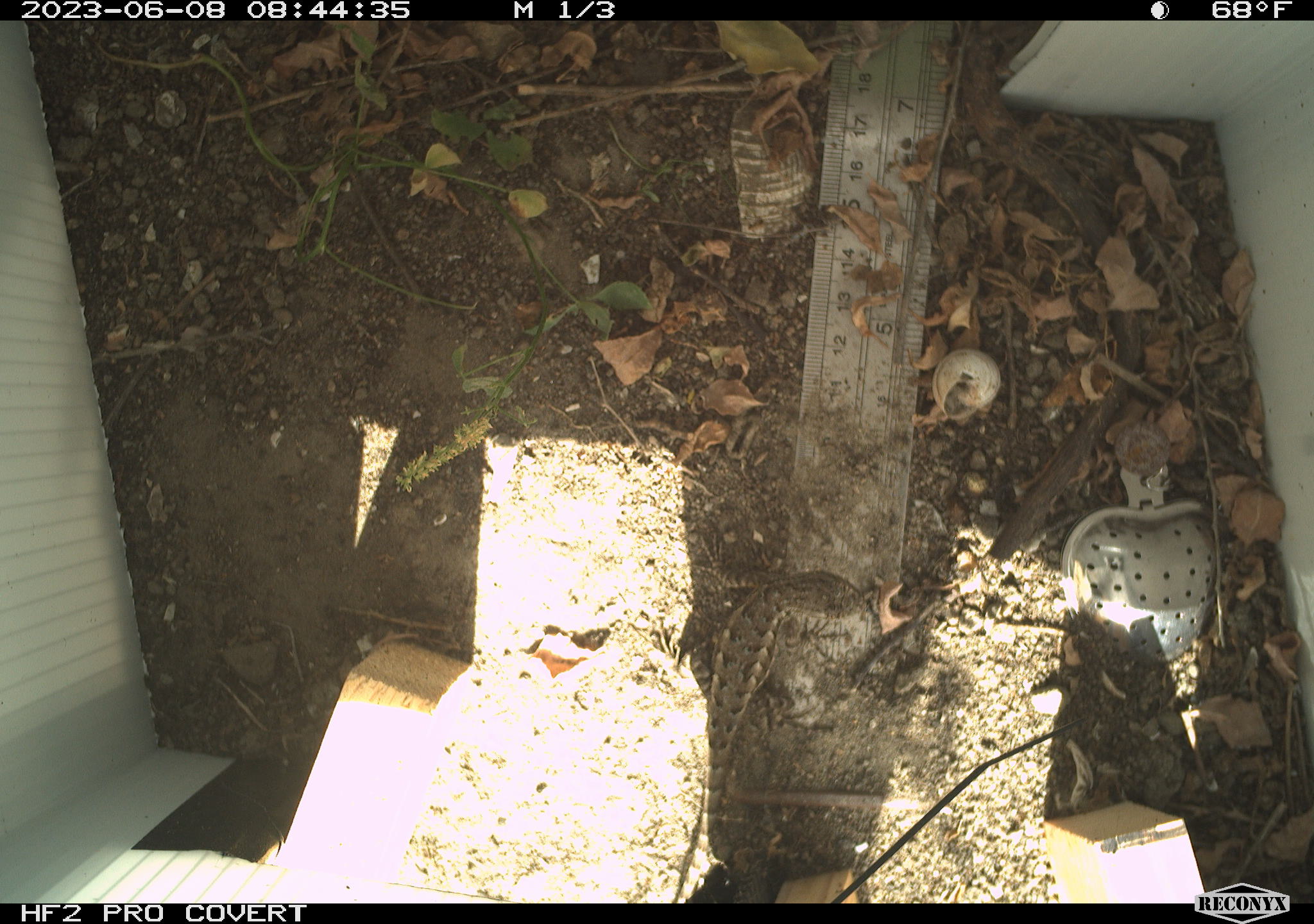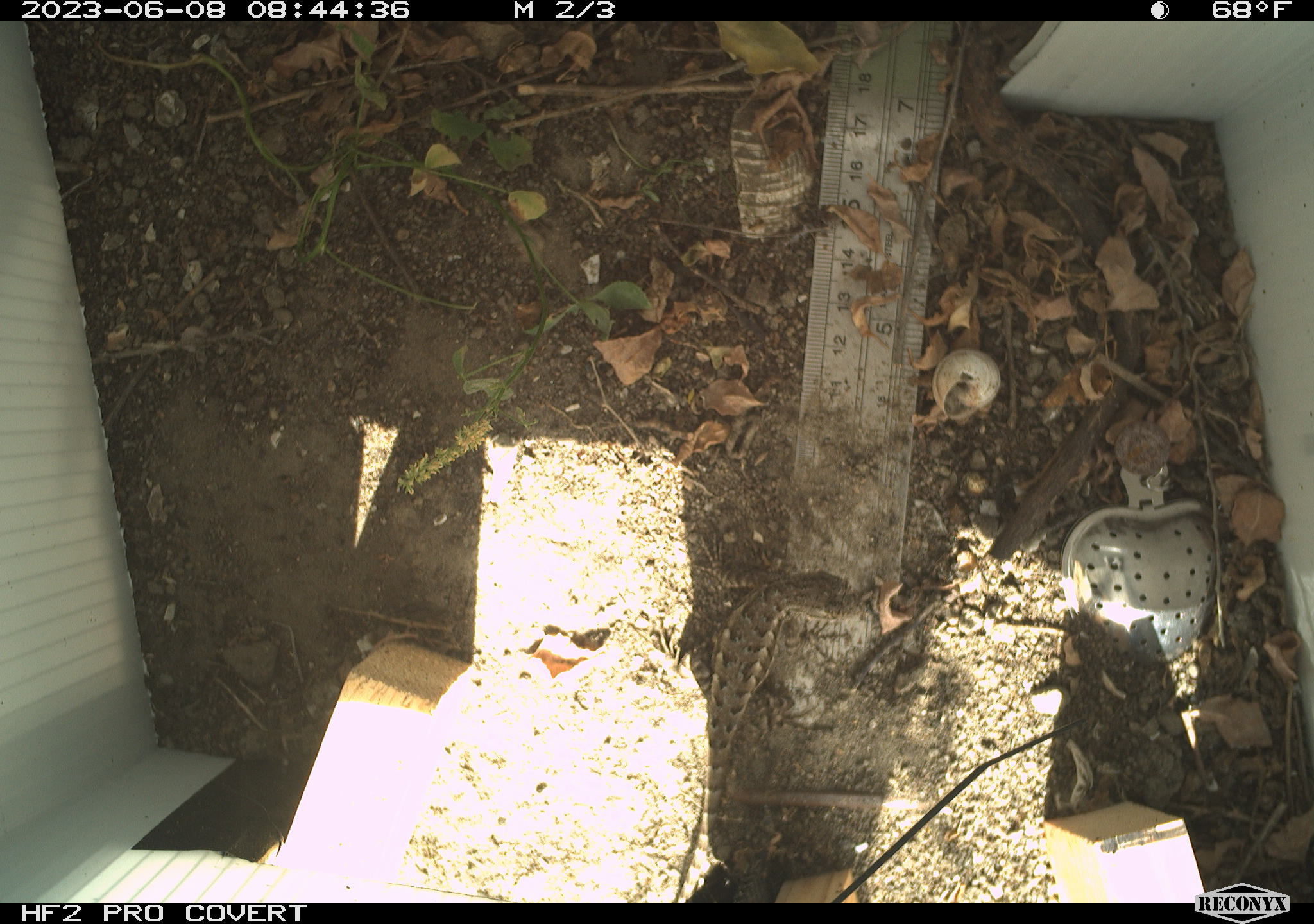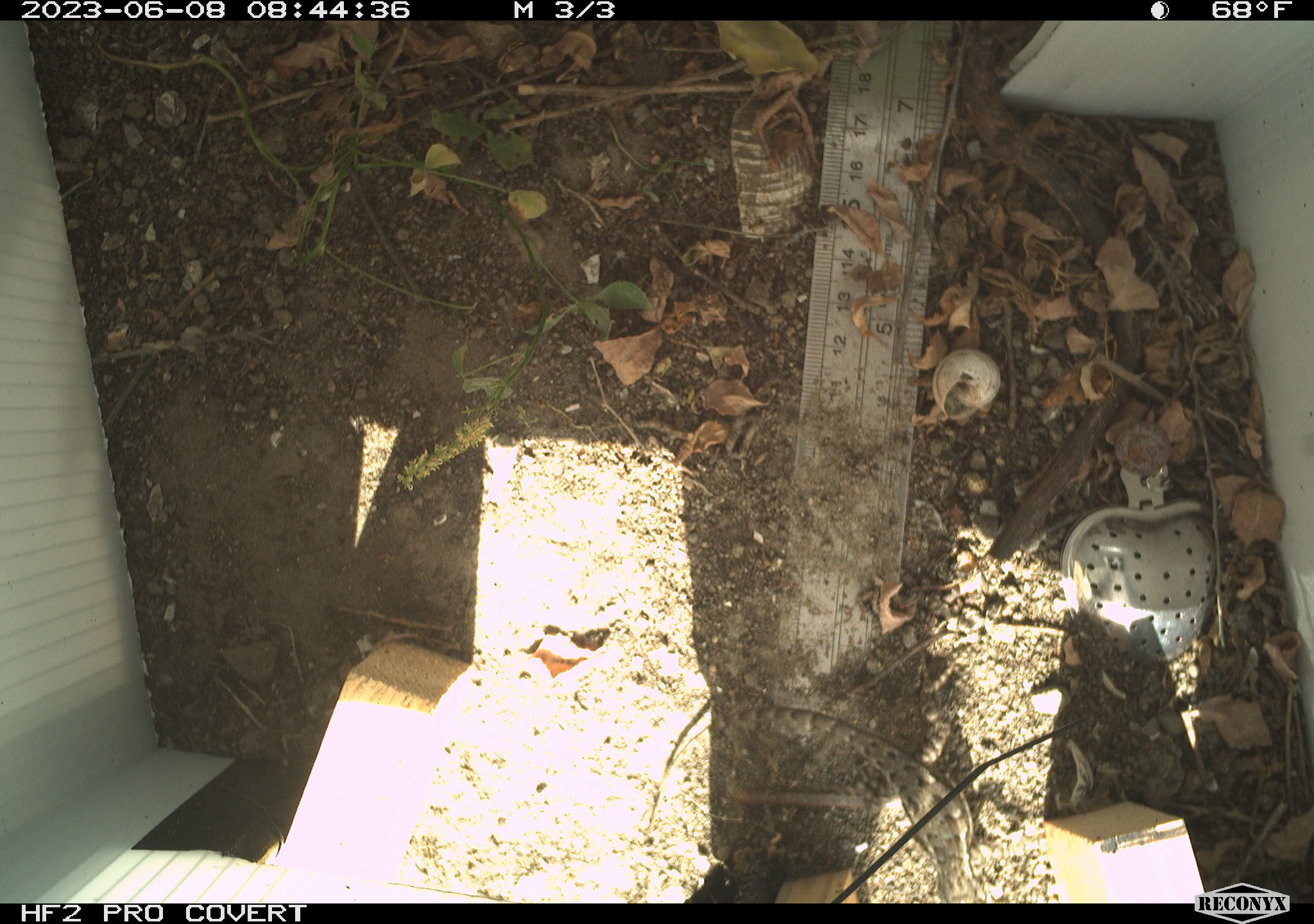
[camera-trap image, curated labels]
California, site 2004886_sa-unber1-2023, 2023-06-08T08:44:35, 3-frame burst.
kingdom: Animalia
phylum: Chordata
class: Reptilia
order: Squamata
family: Phrynosomatidae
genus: Sceloporus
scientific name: Sceloporus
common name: spiny lizards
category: sceloporus species